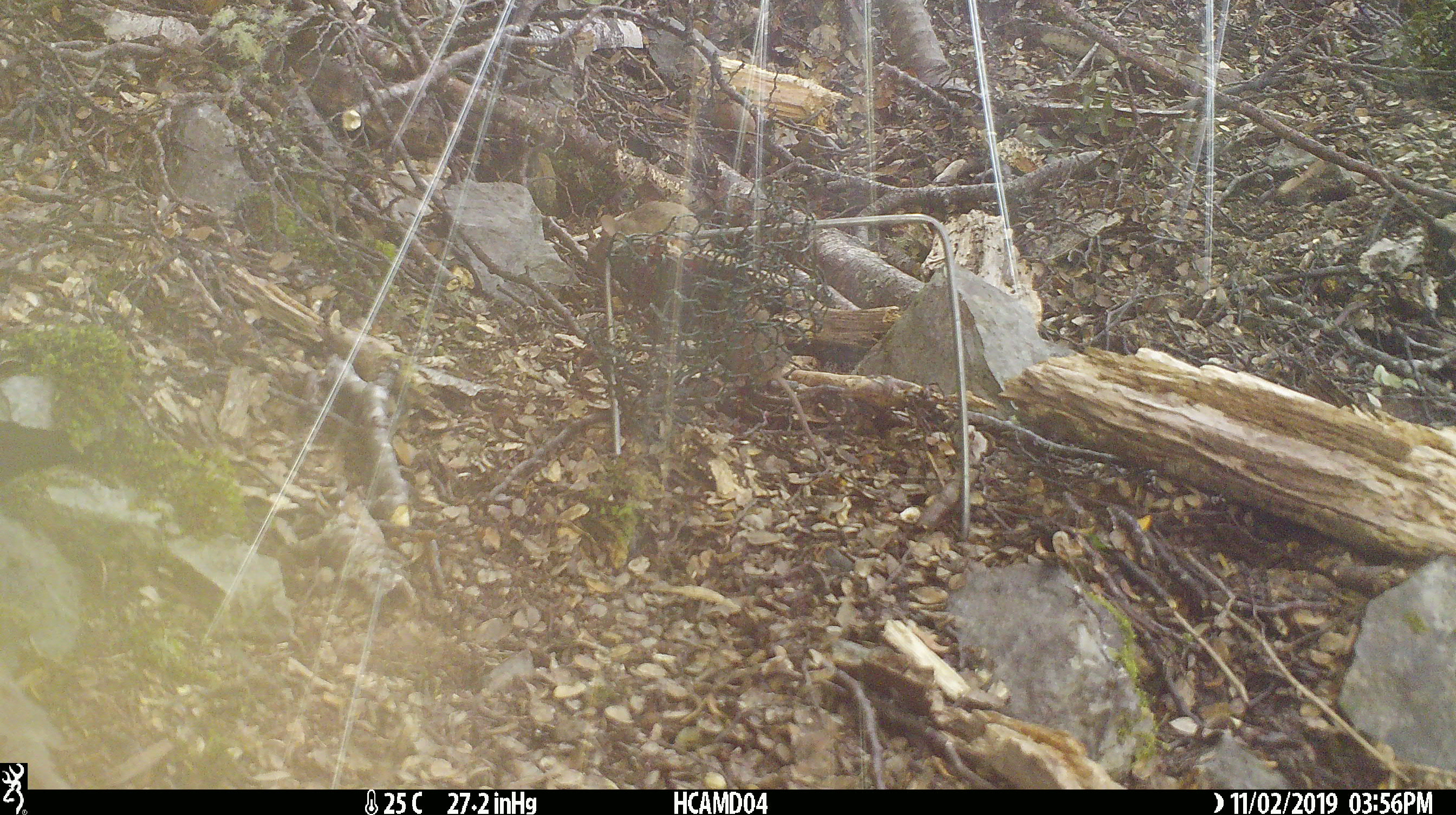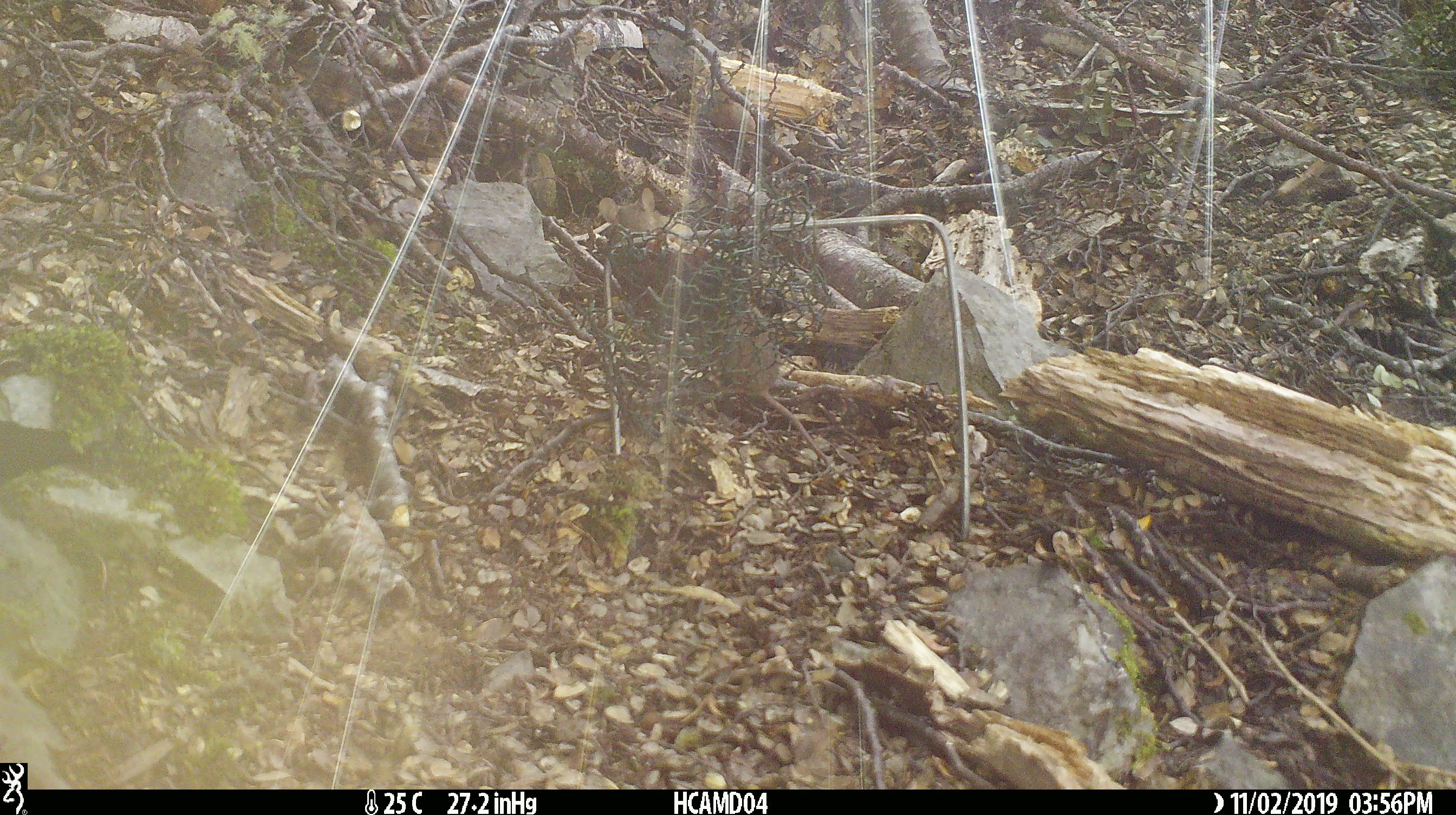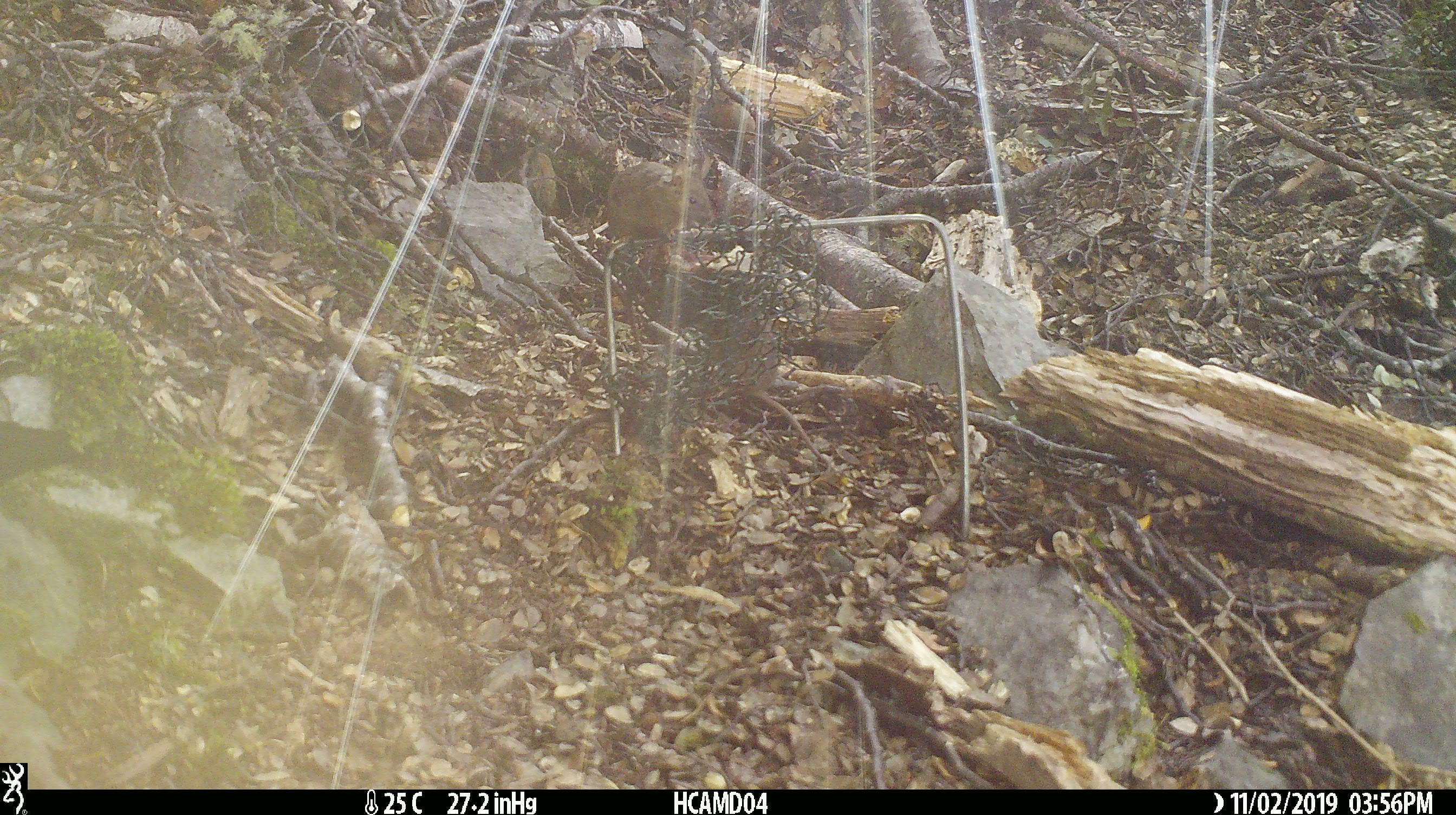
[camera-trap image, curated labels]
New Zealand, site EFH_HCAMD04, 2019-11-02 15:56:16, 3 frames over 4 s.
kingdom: Animalia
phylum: Chordata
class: Mammalia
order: Rodentia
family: Muridae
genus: Mus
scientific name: Mus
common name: mouse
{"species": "mouse (Mus)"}